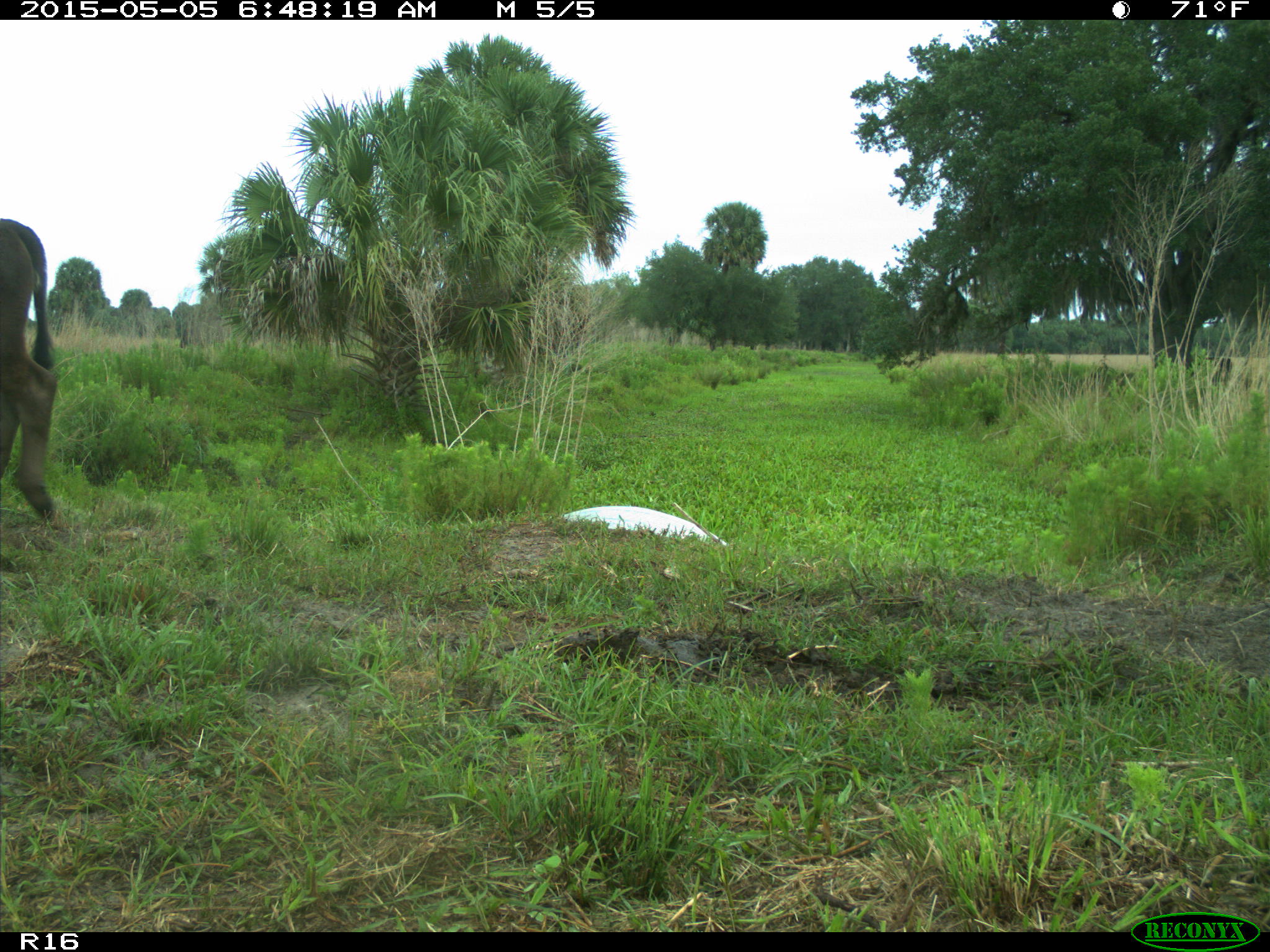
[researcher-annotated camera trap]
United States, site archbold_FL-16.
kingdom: Animalia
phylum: Chordata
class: Mammalia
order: Artiodactyla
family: Bovidae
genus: Bos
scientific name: Bos taurus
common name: domestic cow